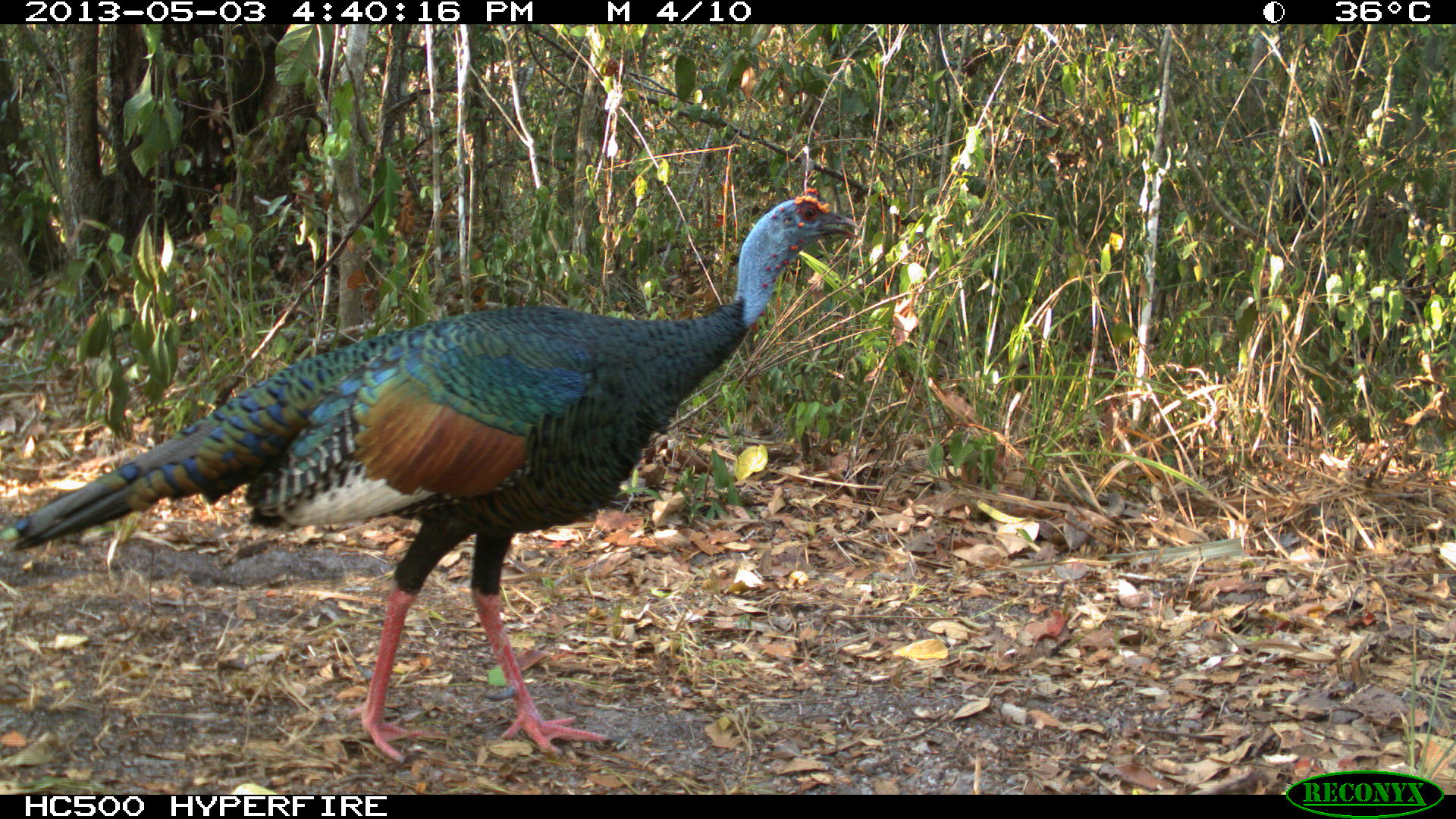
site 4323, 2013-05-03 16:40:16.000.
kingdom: Animalia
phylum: Chordata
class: Aves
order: Galliformes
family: Phasianidae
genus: Meleagris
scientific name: Meleagris ocellata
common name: ocellated turkey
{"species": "Meleagris ocellata (ocellated turkey)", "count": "1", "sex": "male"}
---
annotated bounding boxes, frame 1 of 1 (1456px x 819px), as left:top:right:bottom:
meleagris ocellata: 0:186:861:762